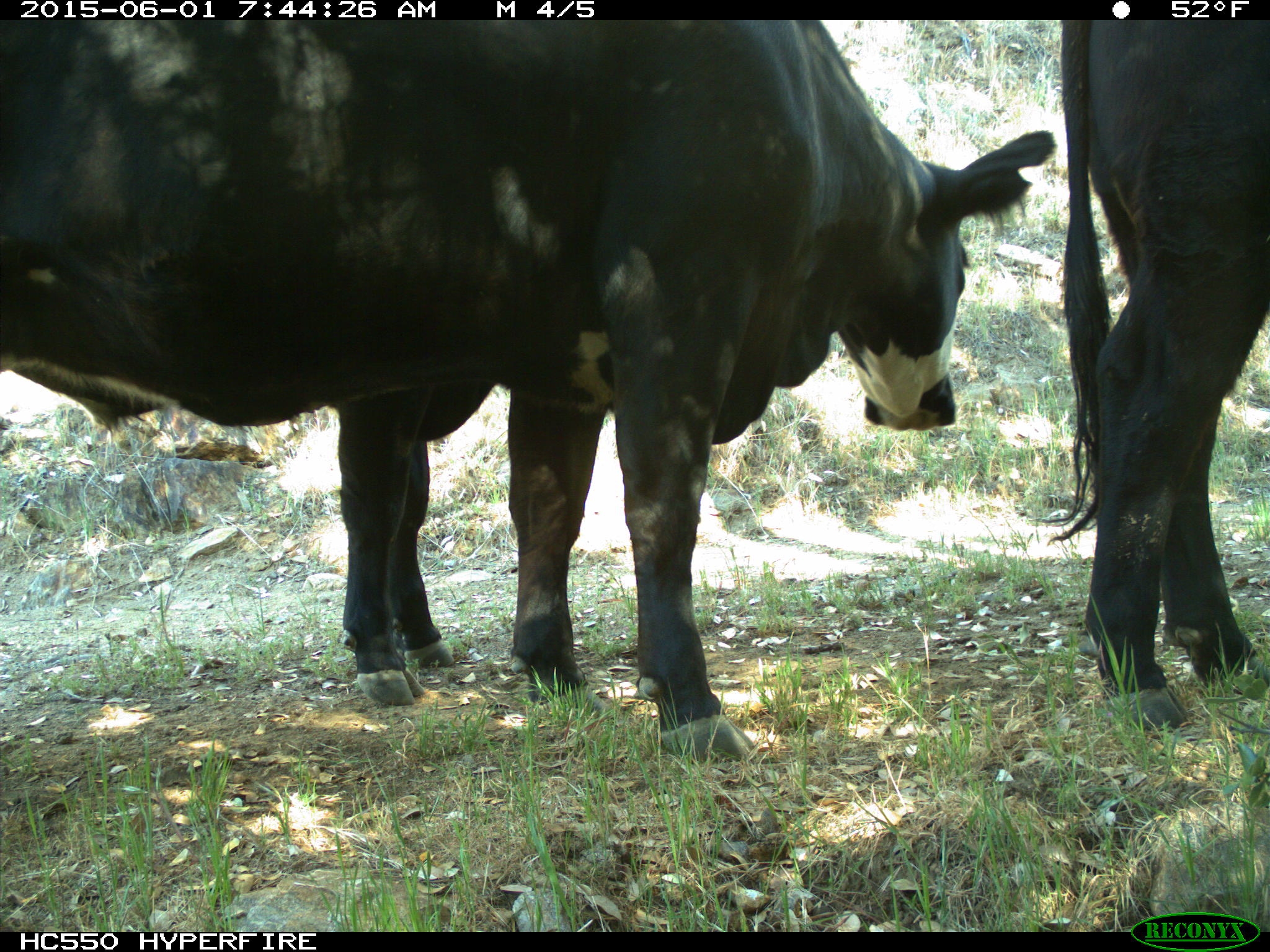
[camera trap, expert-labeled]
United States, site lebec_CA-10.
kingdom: Animalia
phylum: Chordata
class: Mammalia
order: Artiodactyla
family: Bovidae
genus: Bos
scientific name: Bos taurus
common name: domestic cow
Bos taurus (domestic cow).